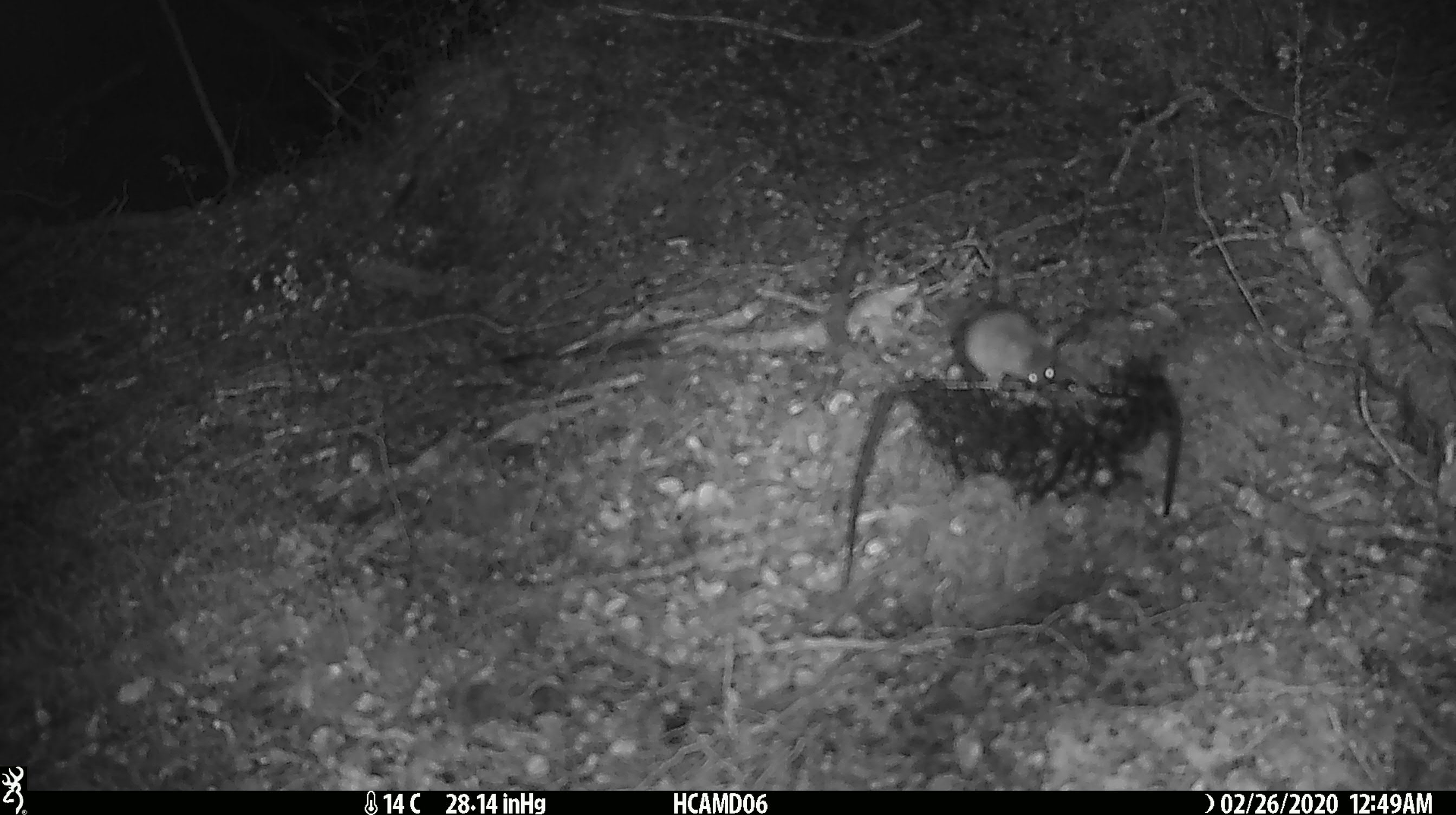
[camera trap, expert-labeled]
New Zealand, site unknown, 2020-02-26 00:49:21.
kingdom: Animalia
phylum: Chordata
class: Mammalia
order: Rodentia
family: Muridae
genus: Mus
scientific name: Mus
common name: mouse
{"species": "mouse (Mus)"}